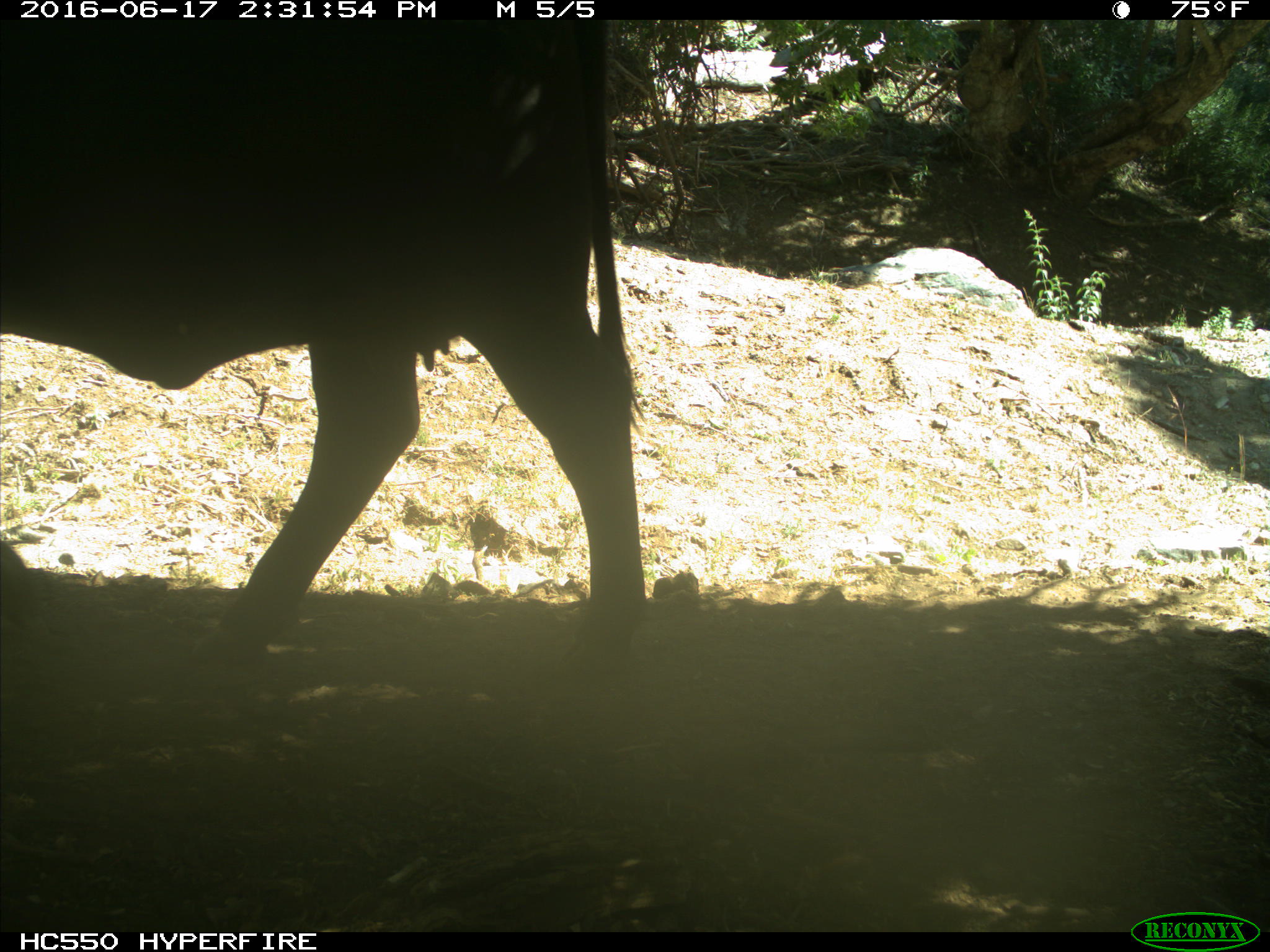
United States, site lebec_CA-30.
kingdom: Animalia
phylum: Chordata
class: Mammalia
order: Artiodactyla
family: Bovidae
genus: Bos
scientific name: Bos taurus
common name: domestic cow